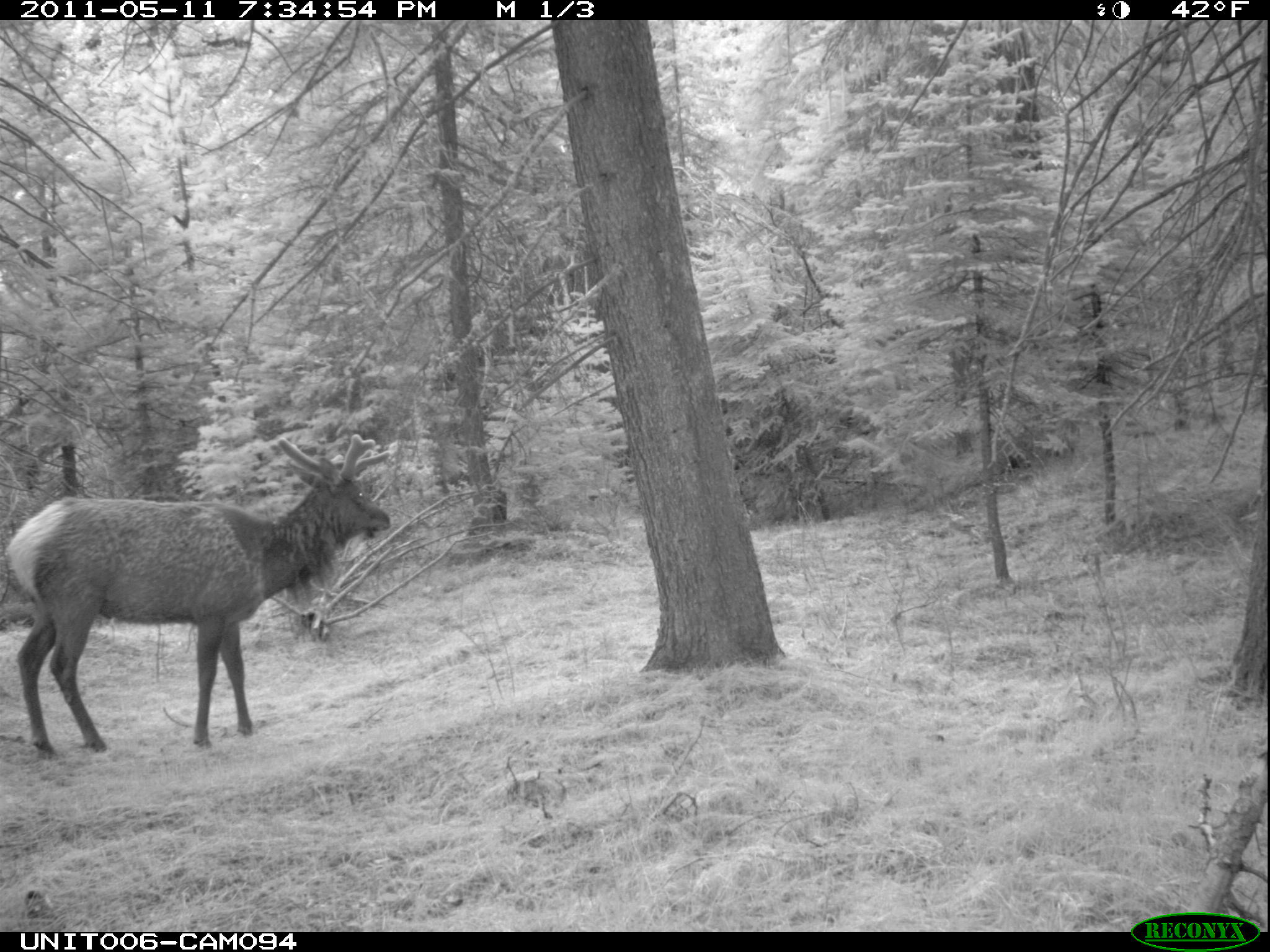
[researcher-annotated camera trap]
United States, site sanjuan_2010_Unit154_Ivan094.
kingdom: Animalia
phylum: Chordata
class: Mammalia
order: Artiodactyla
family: Cervidae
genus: Cervus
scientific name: Cervus elaphus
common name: red deer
Cervus elaphus (red deer).